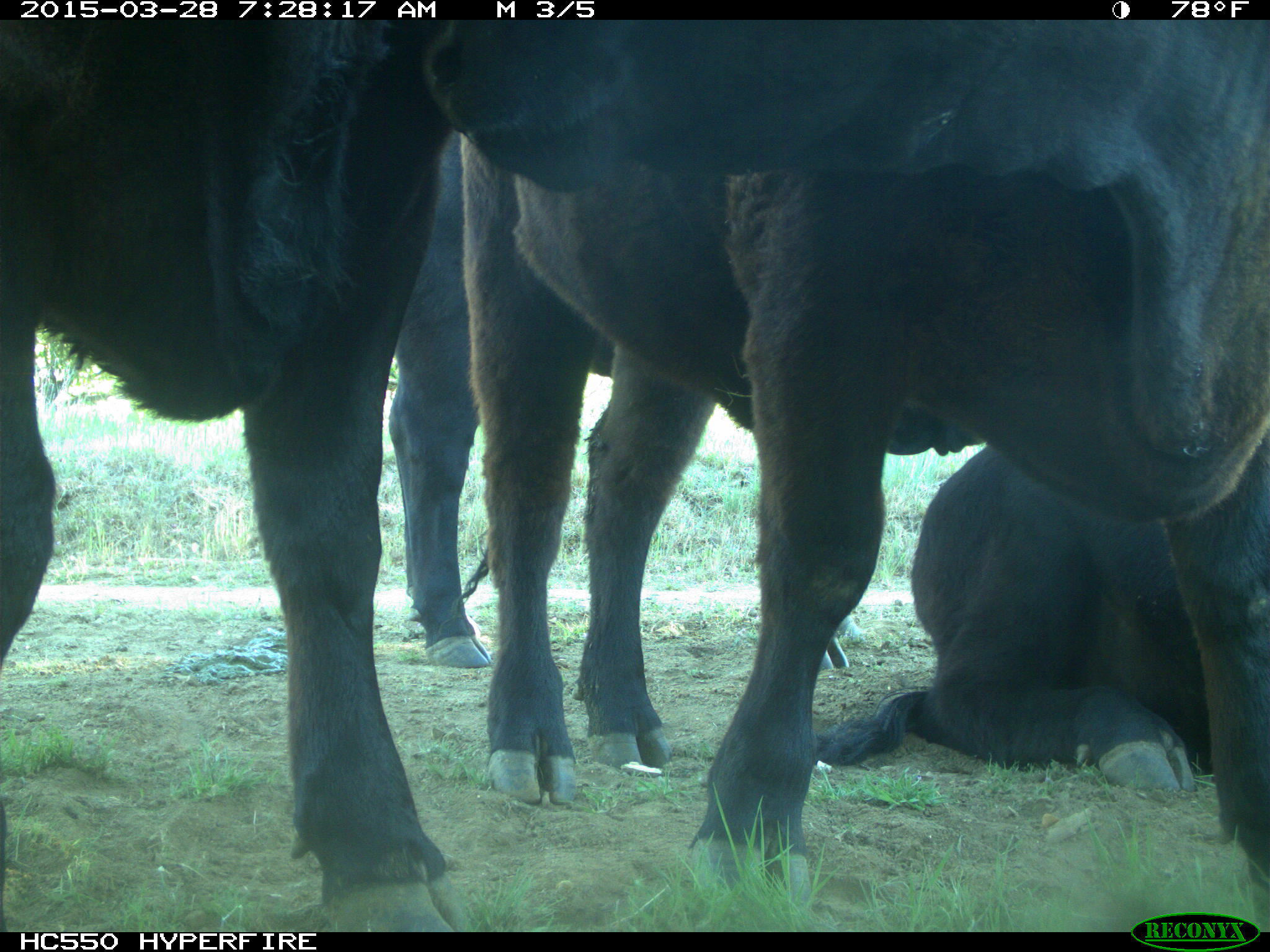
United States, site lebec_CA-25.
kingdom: Animalia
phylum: Chordata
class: Mammalia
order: Artiodactyla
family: Bovidae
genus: Bos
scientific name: Bos taurus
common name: domestic cow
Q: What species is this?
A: Bos taurus (domestic cow).